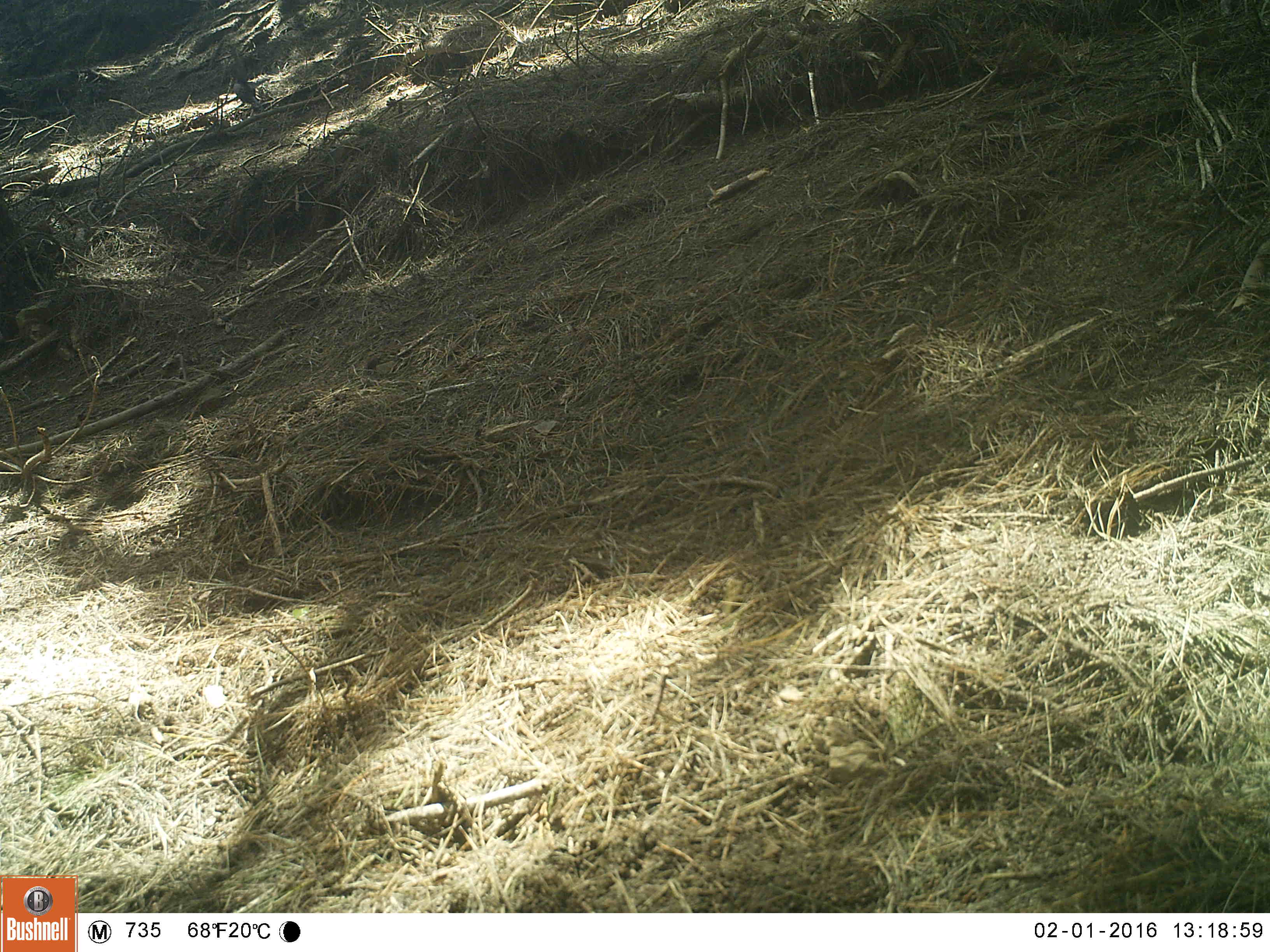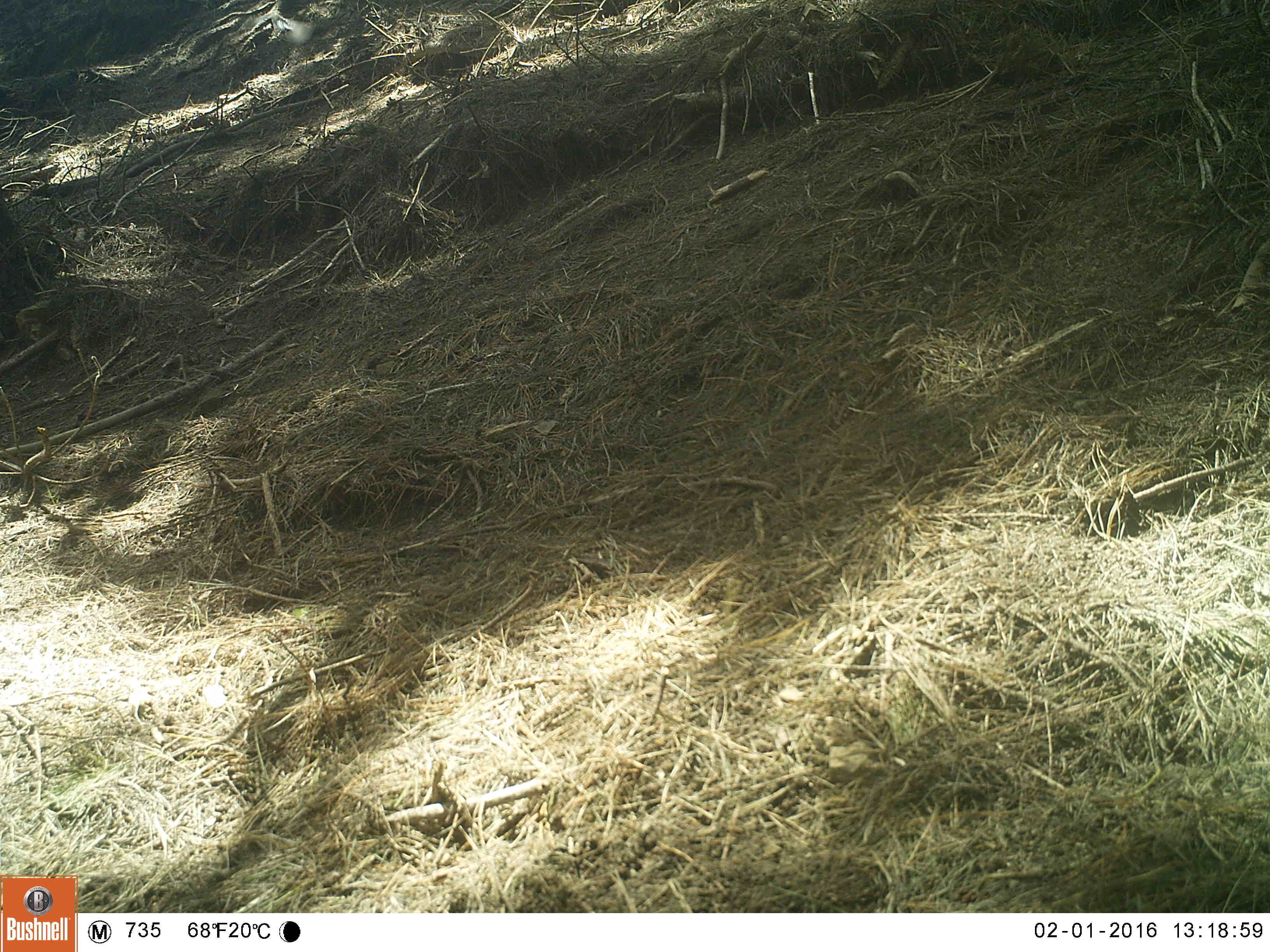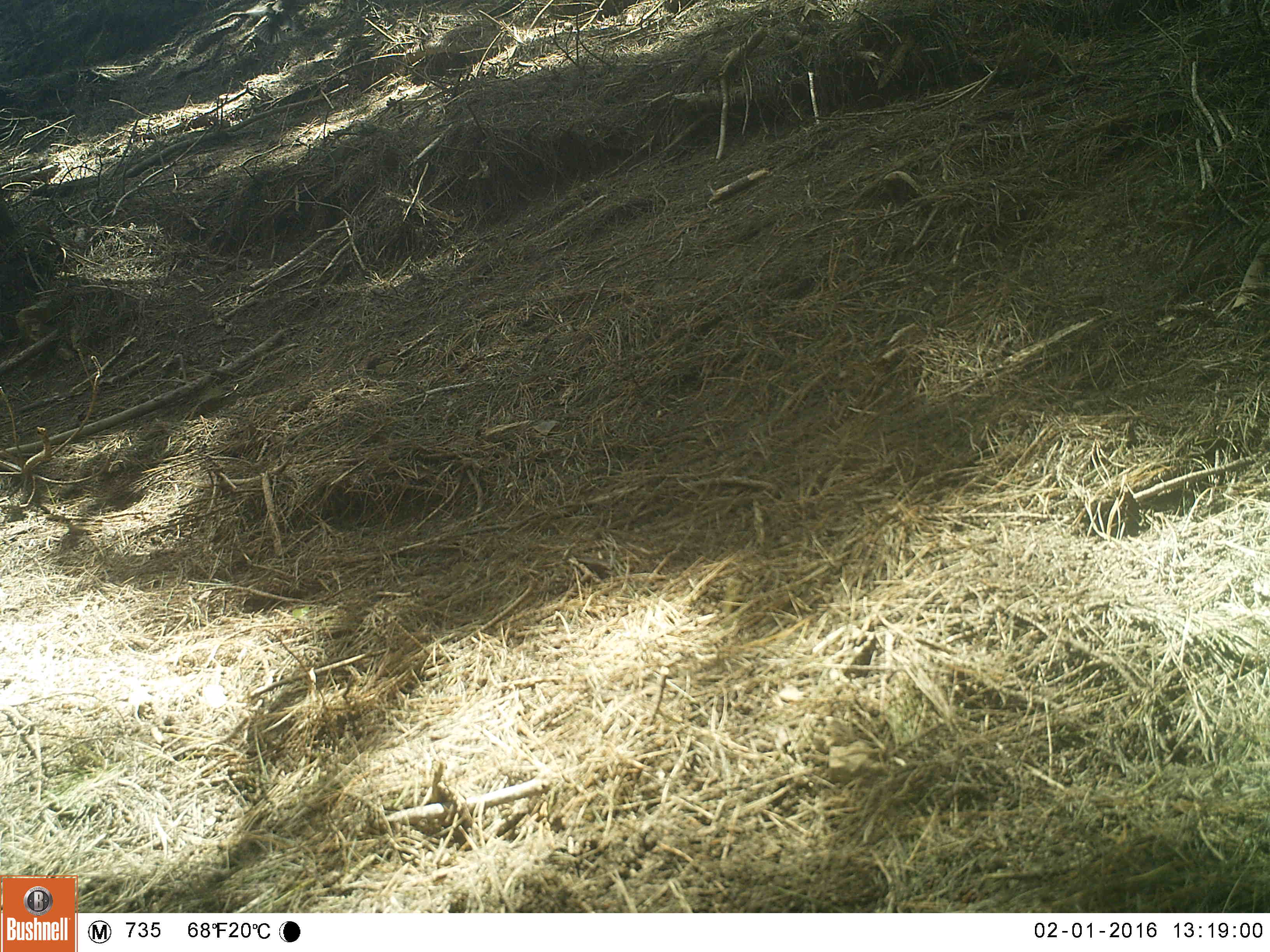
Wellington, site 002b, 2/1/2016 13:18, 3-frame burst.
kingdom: Animalia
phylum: Chordata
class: Aves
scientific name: Aves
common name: bird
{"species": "bird (Aves)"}